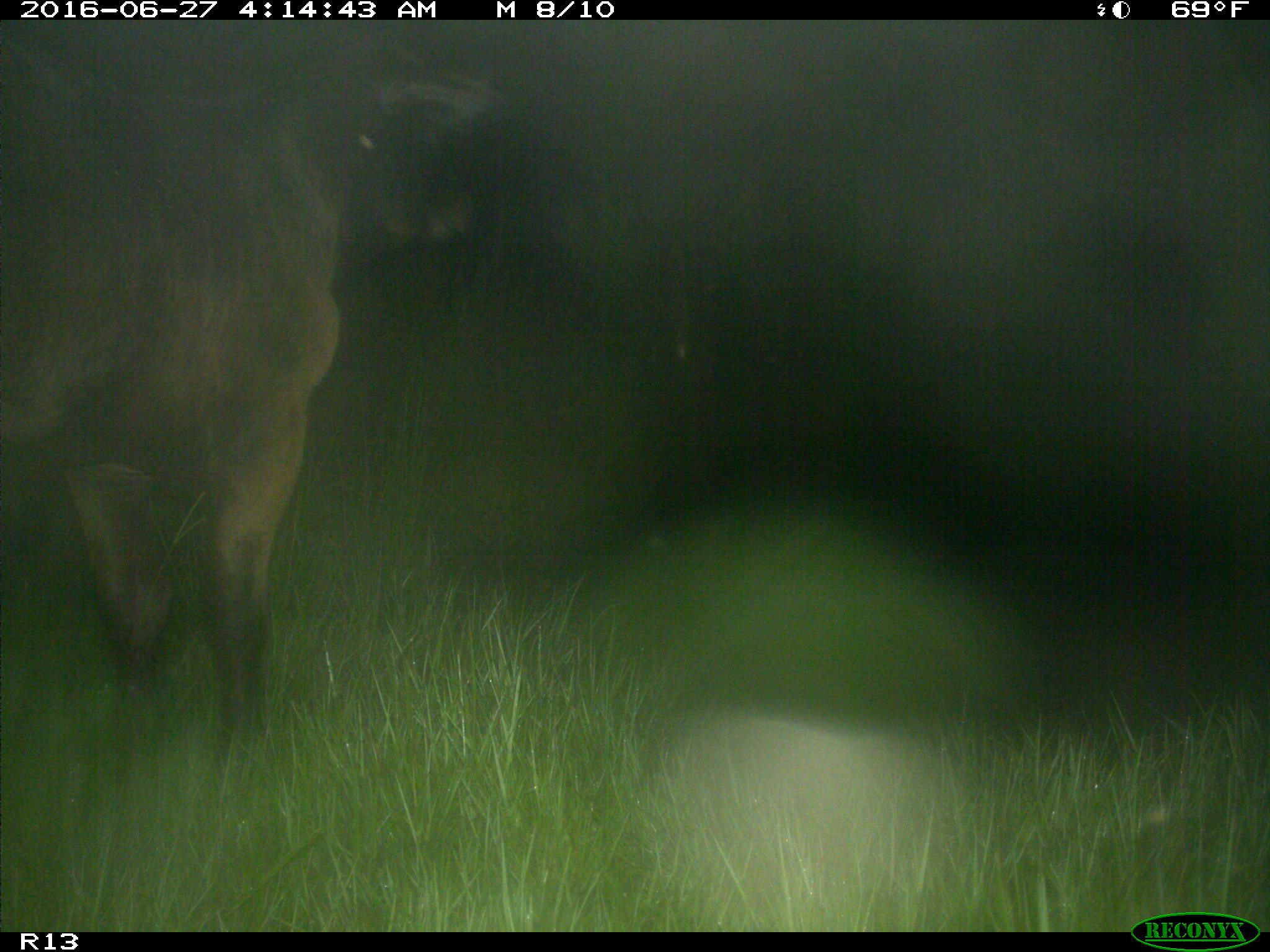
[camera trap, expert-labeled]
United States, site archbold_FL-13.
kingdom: Animalia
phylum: Chordata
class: Mammalia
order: Artiodactyla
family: Bovidae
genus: Bos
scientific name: Bos taurus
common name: domestic cow